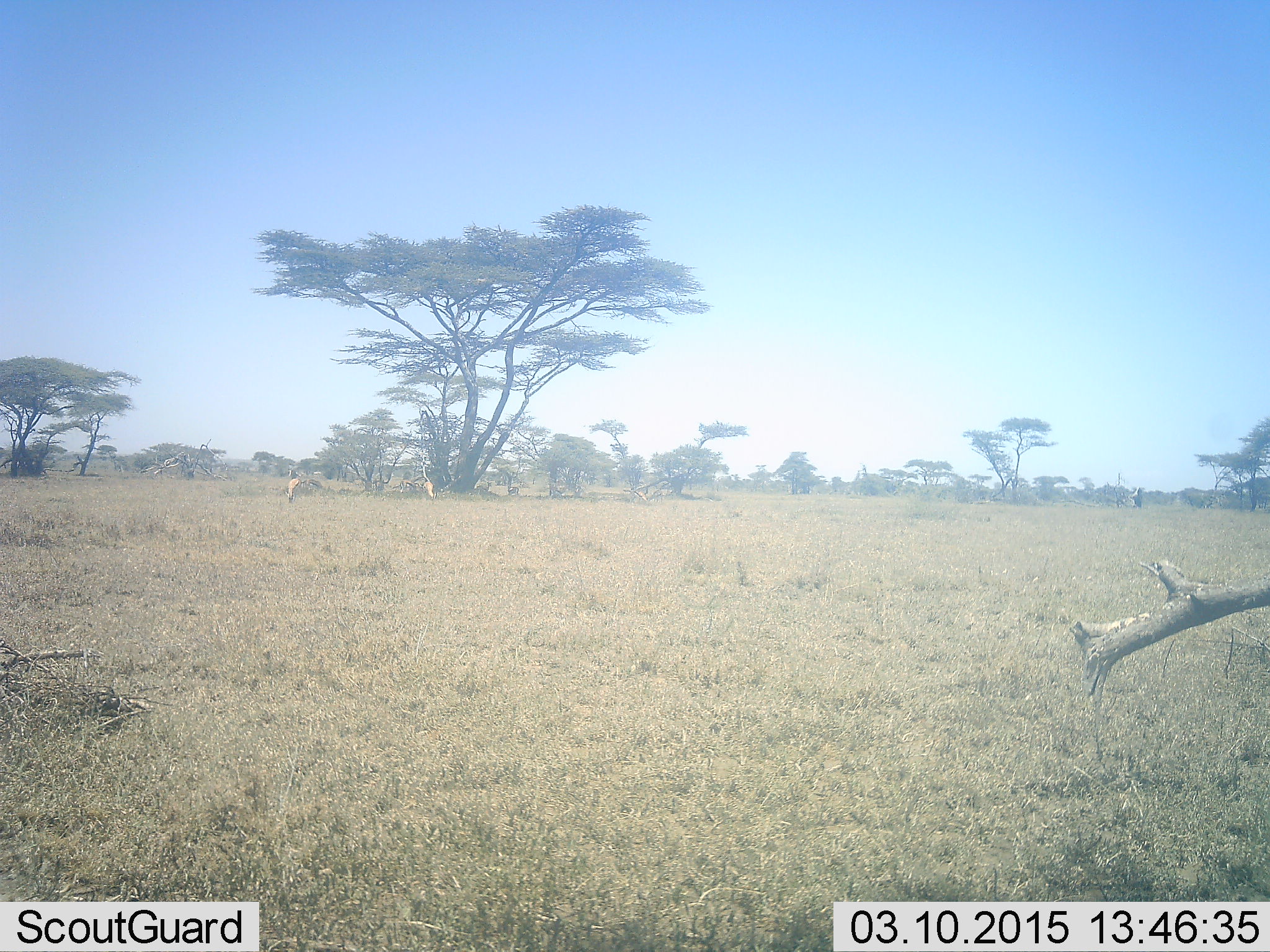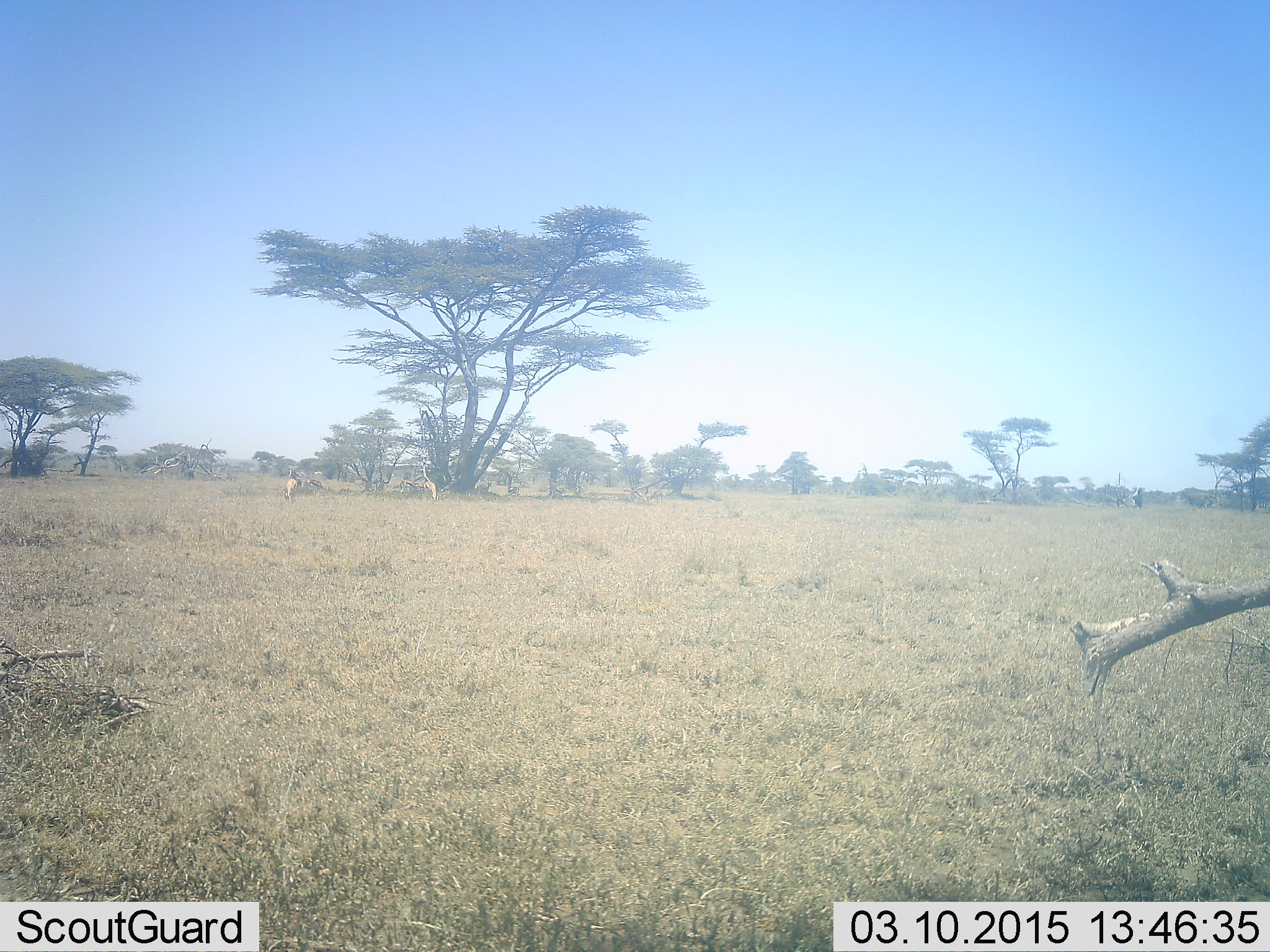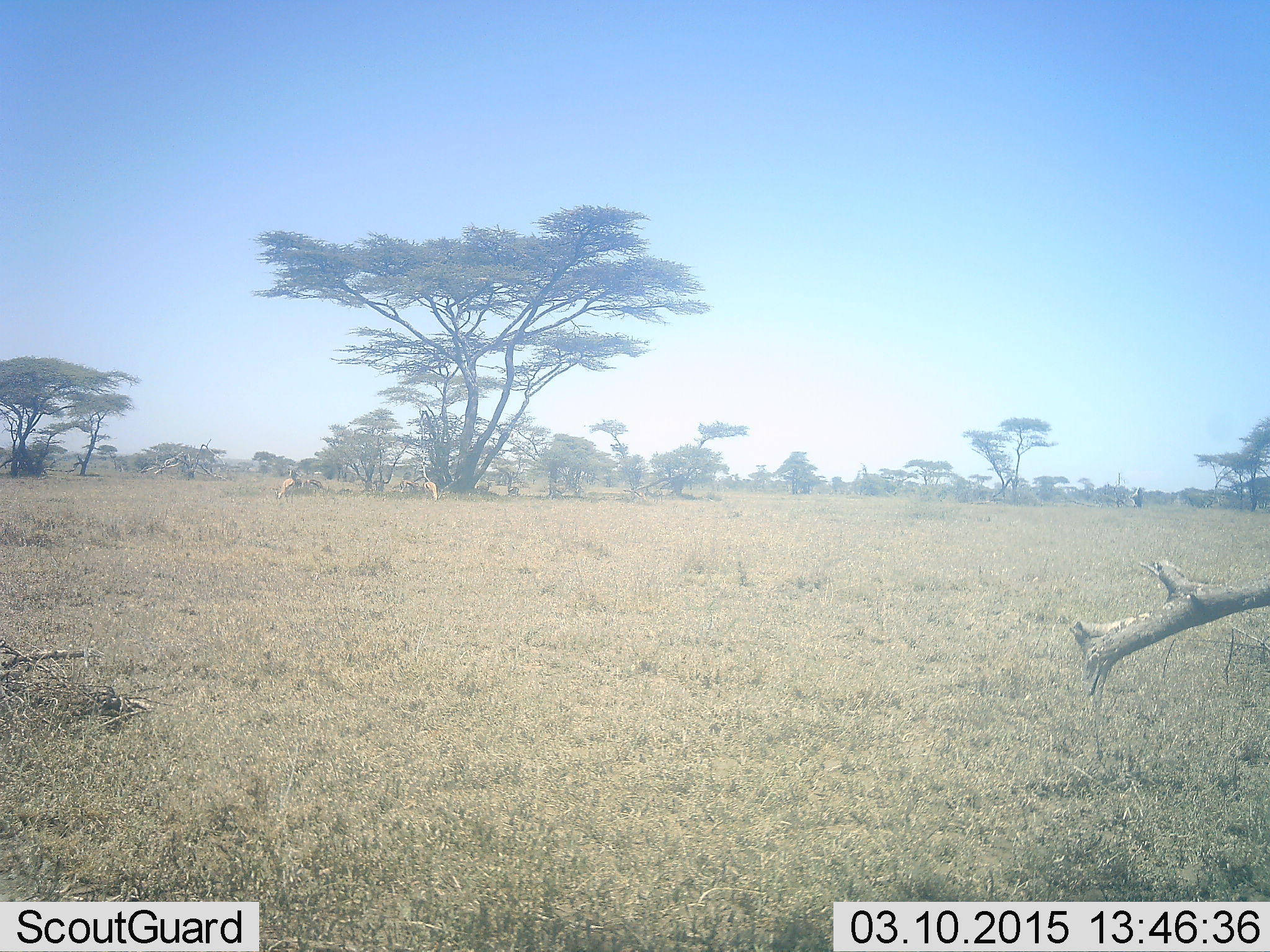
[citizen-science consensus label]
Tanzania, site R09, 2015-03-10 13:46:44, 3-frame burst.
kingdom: Animalia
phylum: Chordata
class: Mammalia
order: Artiodactyla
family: Bovidae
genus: Eudorcas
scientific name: Eudorcas thomsonii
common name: thomson's gazelle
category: gazellethomsons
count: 2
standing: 0%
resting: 0%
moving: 20%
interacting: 0%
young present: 0%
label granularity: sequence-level